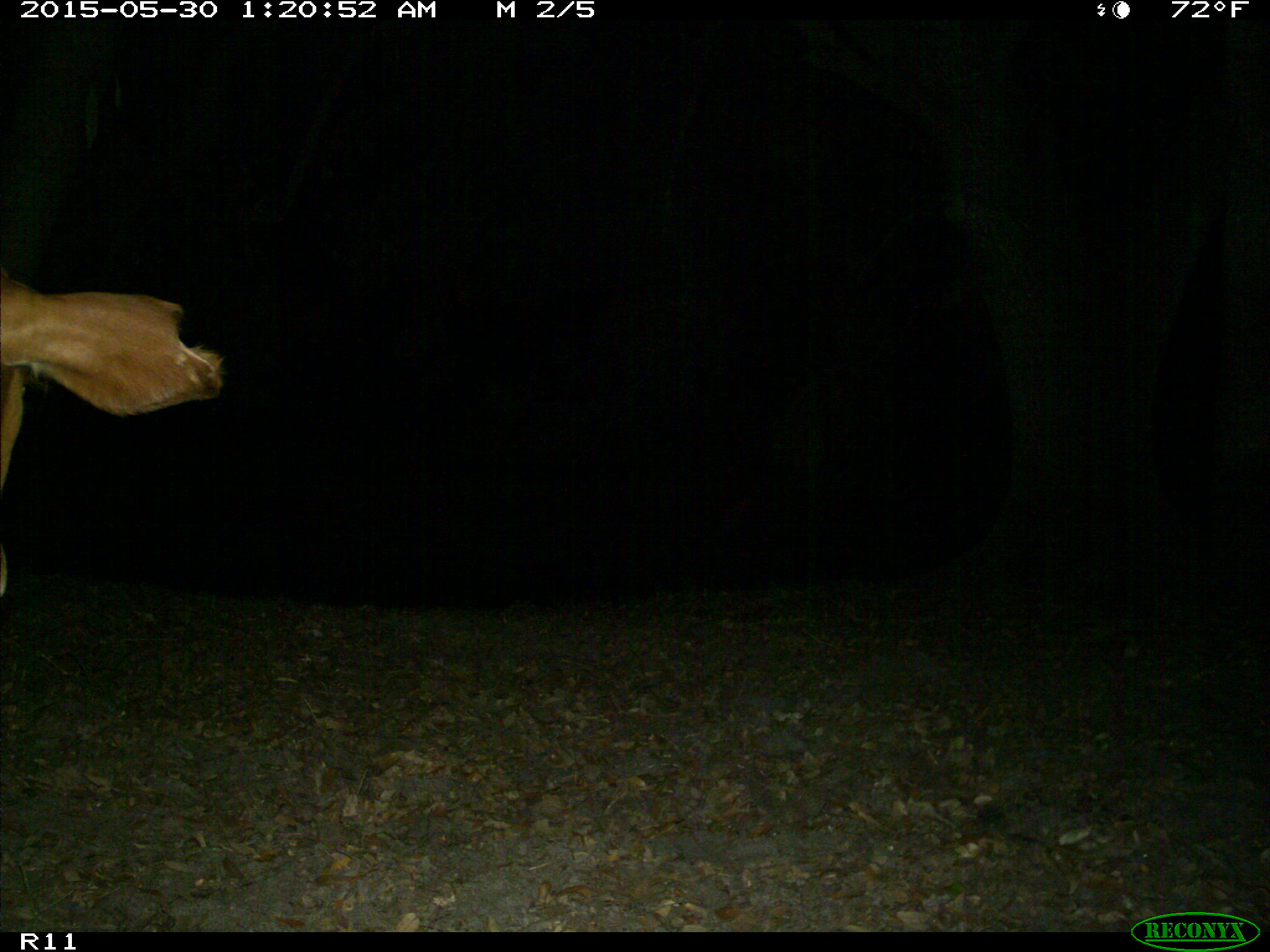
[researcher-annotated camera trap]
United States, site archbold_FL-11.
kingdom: Animalia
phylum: Chordata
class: Mammalia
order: Artiodactyla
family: Bovidae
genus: Bos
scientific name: Bos taurus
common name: domestic cow